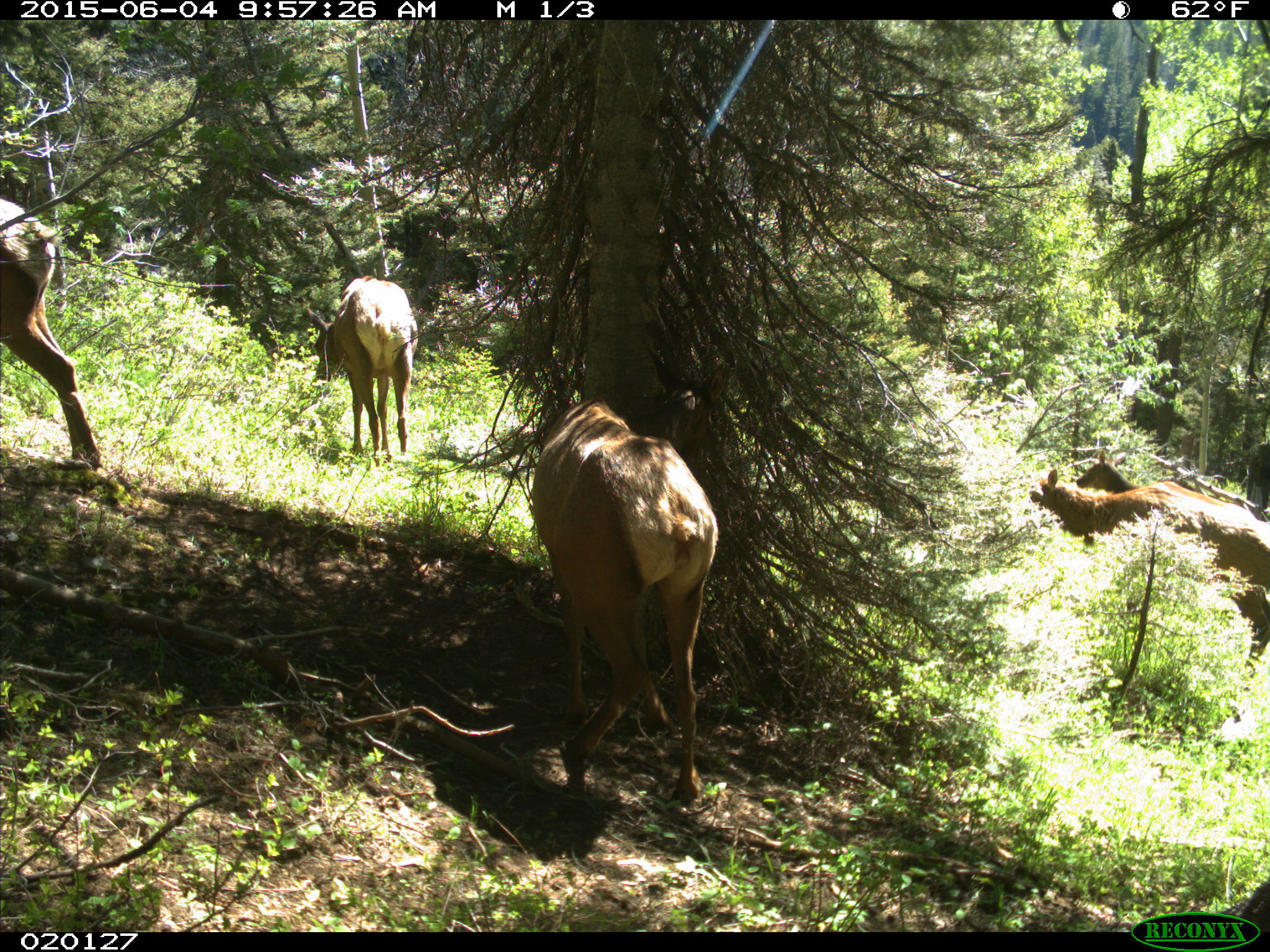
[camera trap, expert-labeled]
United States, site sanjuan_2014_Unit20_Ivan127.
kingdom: Animalia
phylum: Chordata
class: Mammalia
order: Artiodactyla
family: Cervidae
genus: Cervus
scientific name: Cervus elaphus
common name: red deer